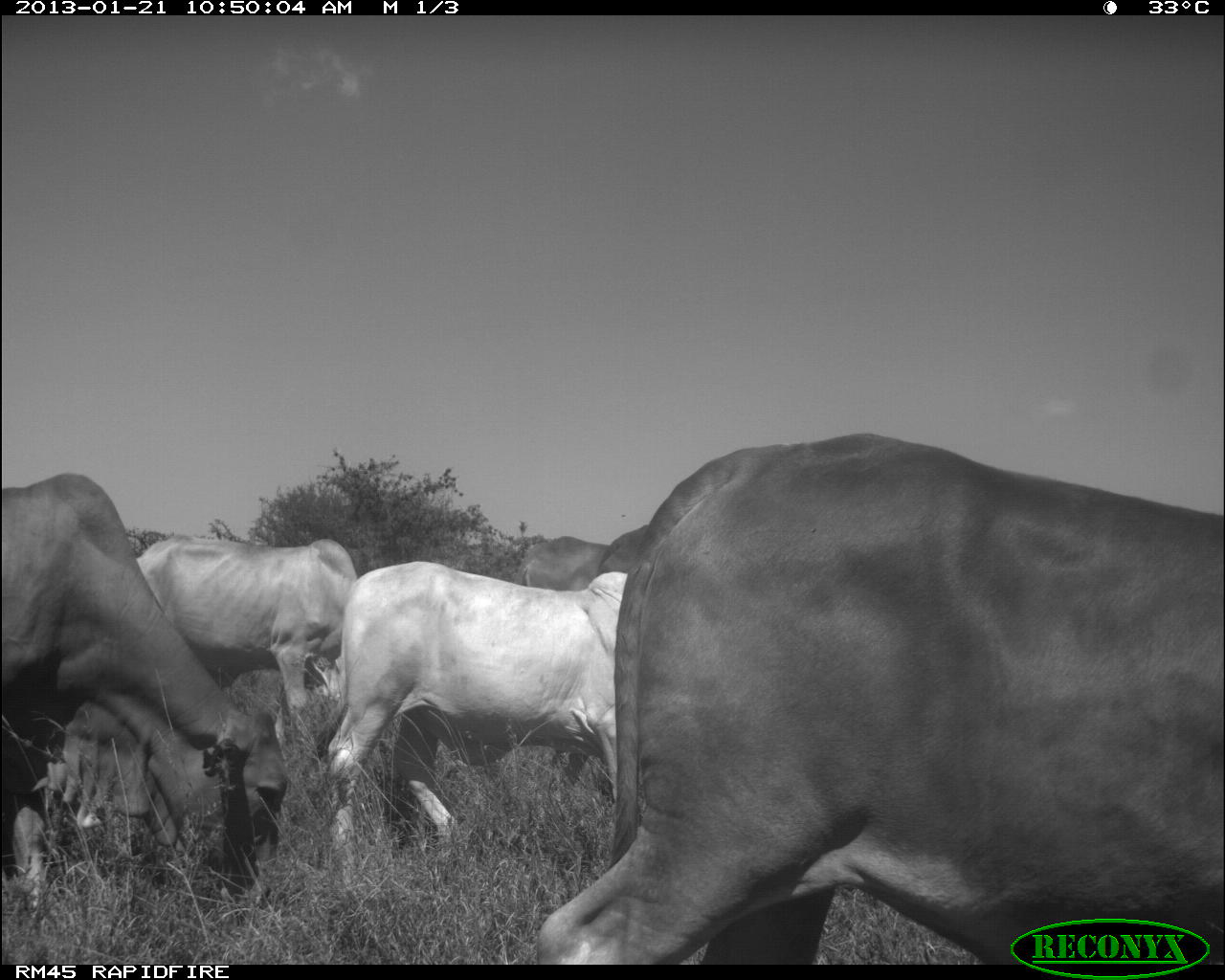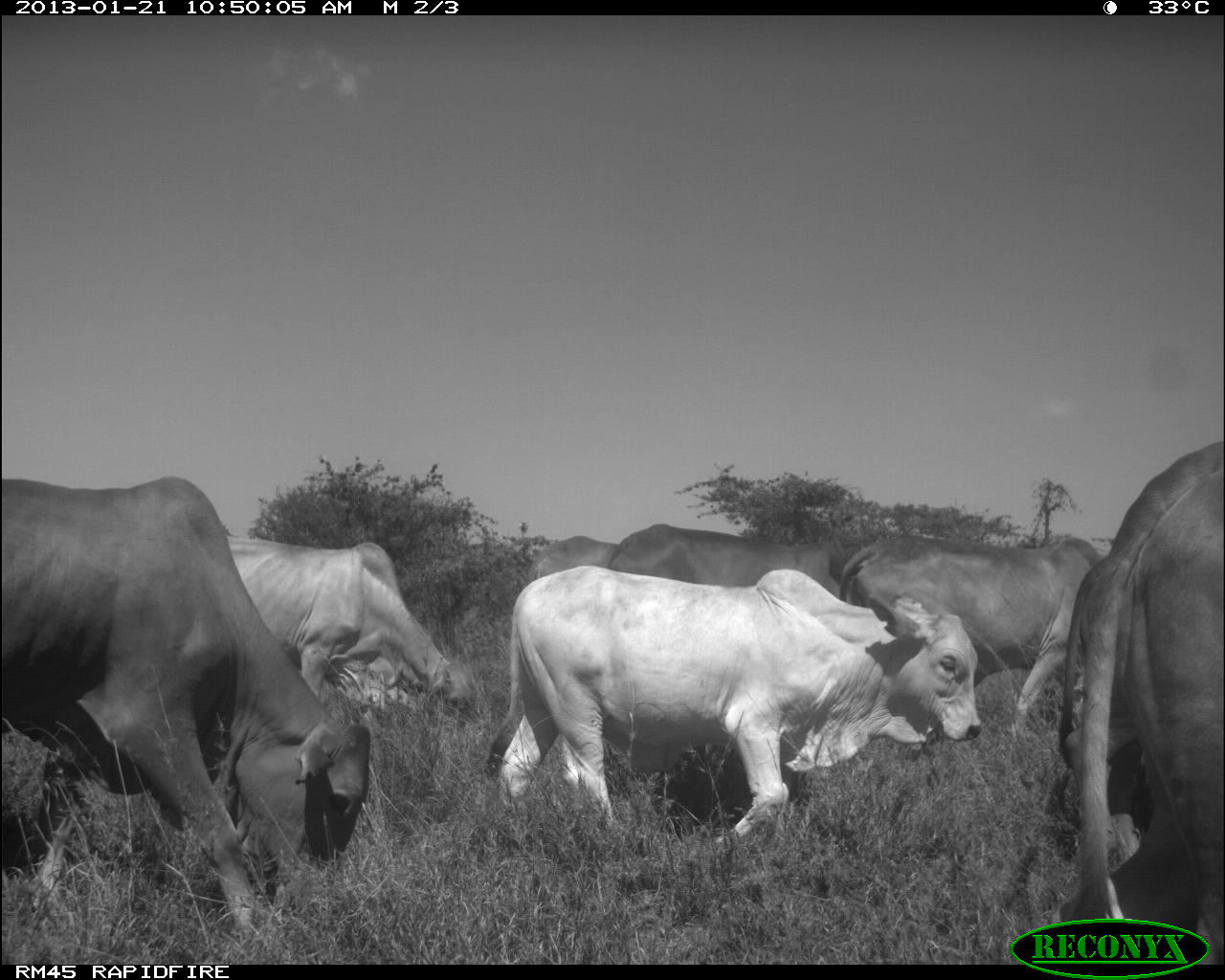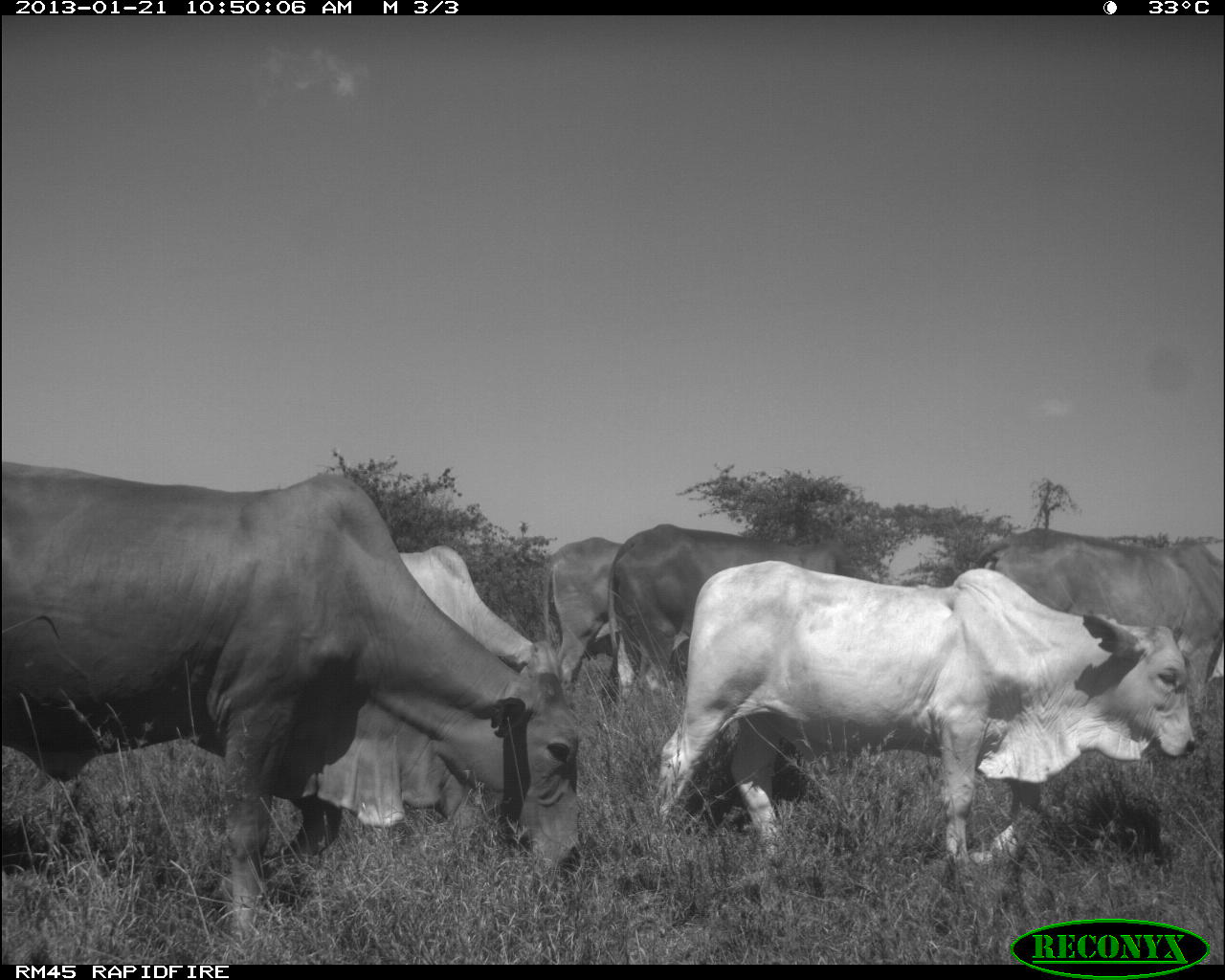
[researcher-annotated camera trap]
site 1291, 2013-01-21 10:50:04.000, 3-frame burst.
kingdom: Animalia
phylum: Chordata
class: Mammalia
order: Artiodactyla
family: Bovidae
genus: Bos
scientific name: Bos taurus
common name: domestic cattle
Bos taurus (domestic cattle), count 9.